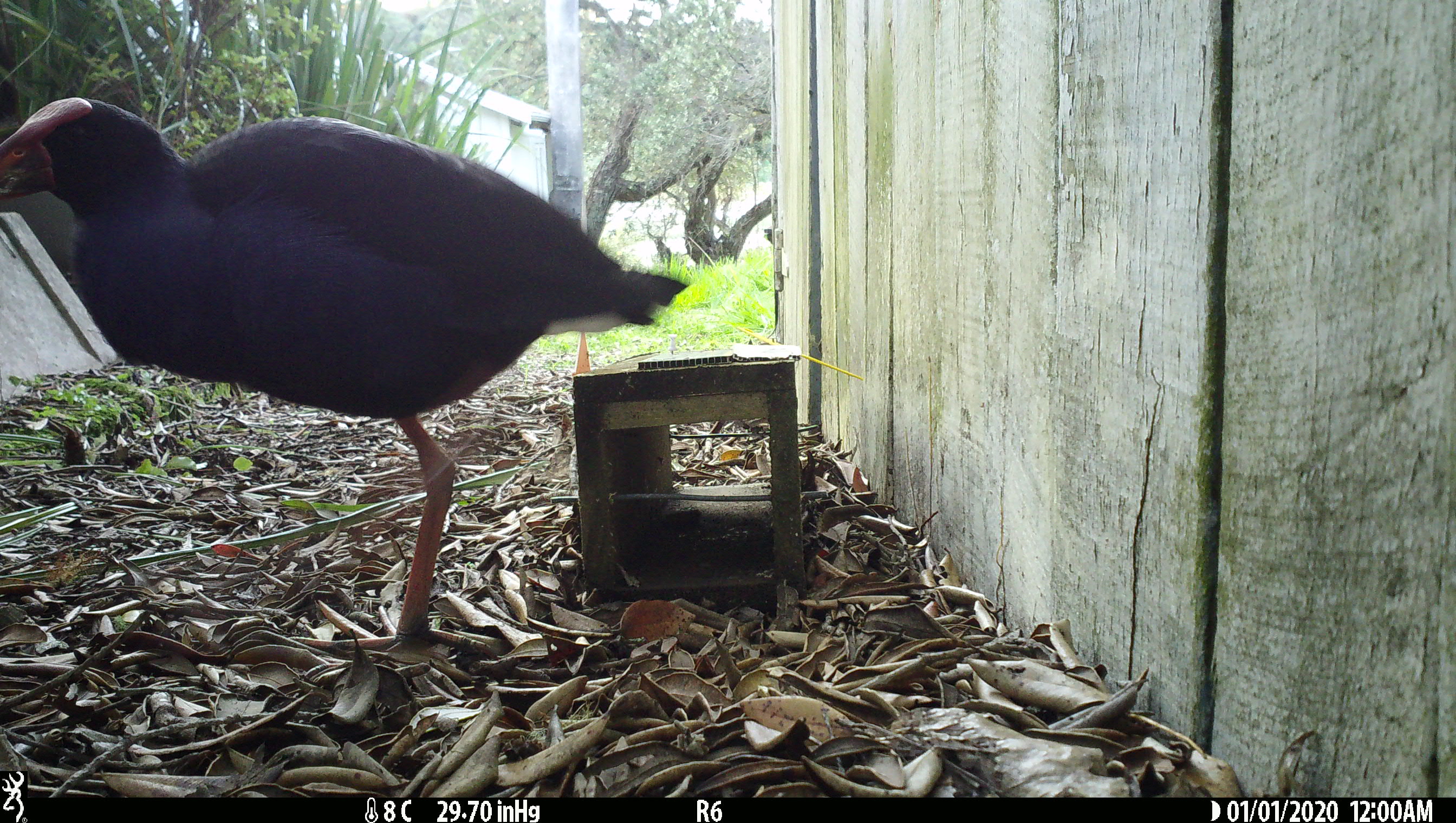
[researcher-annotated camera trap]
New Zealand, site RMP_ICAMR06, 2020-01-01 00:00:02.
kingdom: Animalia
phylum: Chordata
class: Aves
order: Gruiformes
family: Rallidae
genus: Porphyrio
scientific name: Porphyrio melanotus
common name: australasian swamphen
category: pukeko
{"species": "pukeko (australasian swamphen) (Porphyrio melanotus)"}